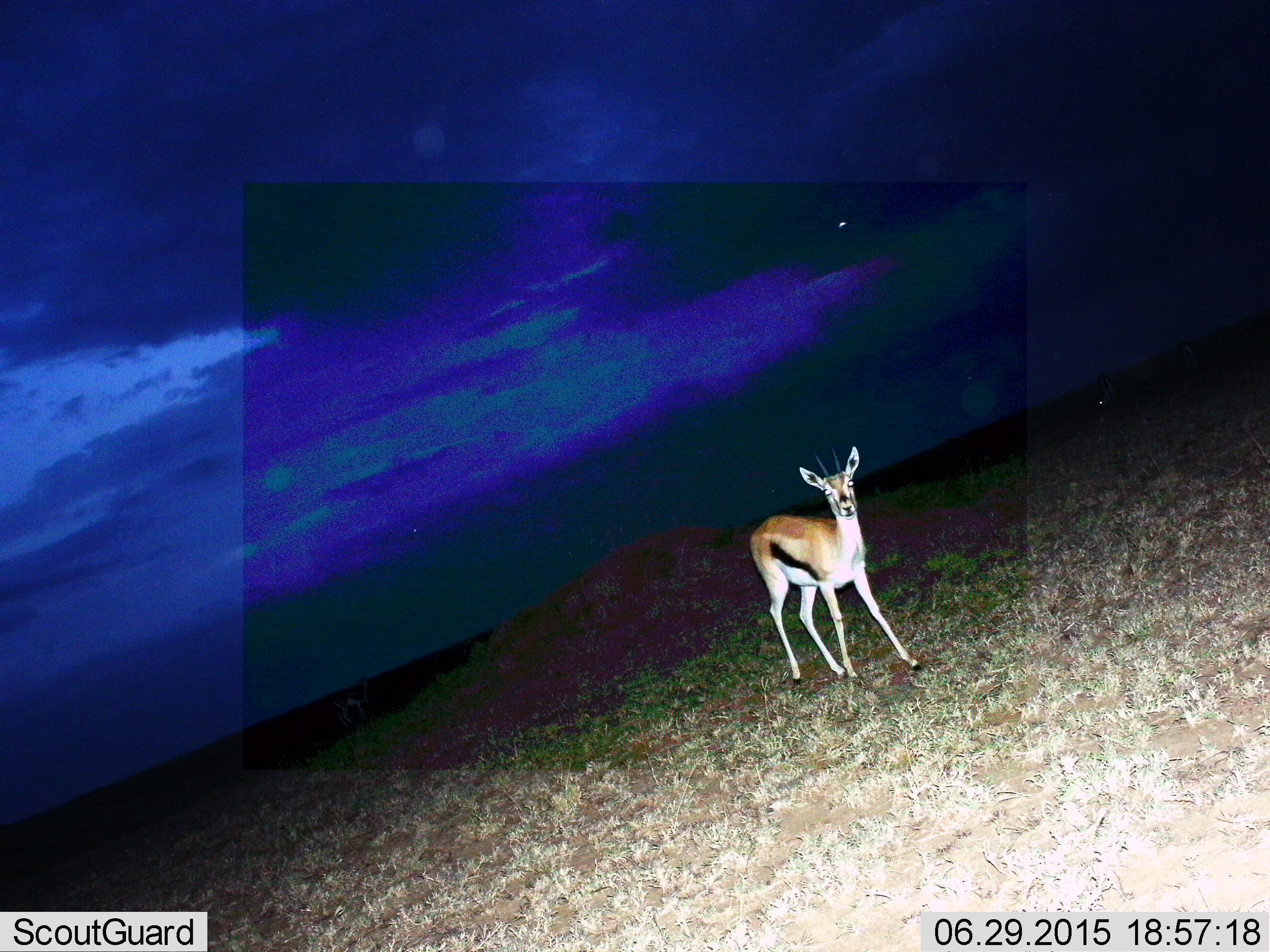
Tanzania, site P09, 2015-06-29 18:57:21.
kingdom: Animalia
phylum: Chordata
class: Mammalia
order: Artiodactyla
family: Bovidae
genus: Eudorcas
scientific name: Eudorcas thomsonii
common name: thomson's gazelle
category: gazellethomsons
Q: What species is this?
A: Gazellethomsons (thomson's gazelle) (Eudorcas thomsonii).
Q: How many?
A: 1.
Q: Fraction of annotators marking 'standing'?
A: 90%.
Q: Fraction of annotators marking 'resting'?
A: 0%.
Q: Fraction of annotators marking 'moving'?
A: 10%.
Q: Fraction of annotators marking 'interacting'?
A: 0%.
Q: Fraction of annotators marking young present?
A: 0%.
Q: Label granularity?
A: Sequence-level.